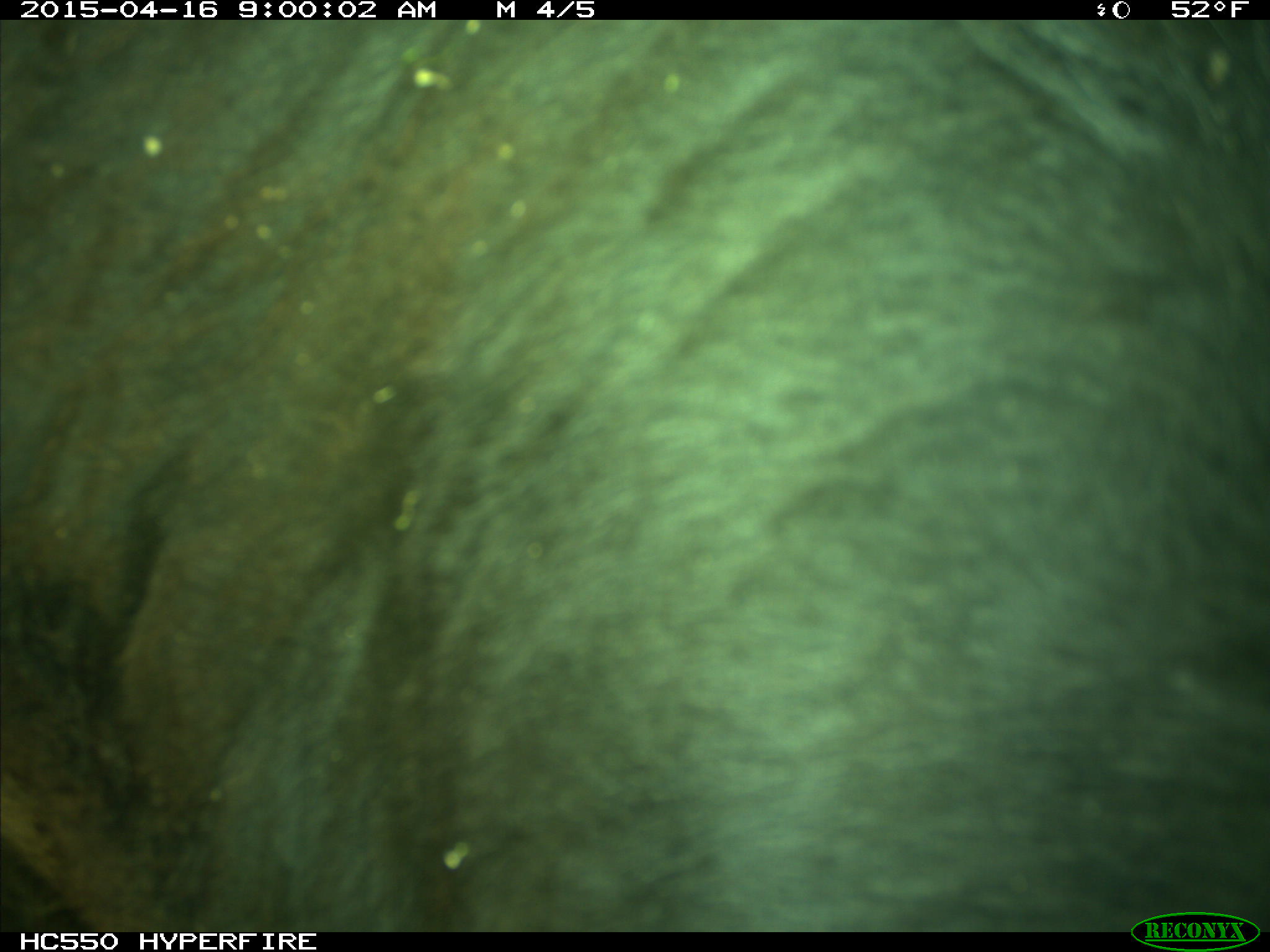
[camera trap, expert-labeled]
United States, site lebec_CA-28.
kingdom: Animalia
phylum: Chordata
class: Mammalia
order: Artiodactyla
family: Bovidae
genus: Bos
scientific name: Bos taurus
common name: domestic cow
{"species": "Bos taurus (domestic cow)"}